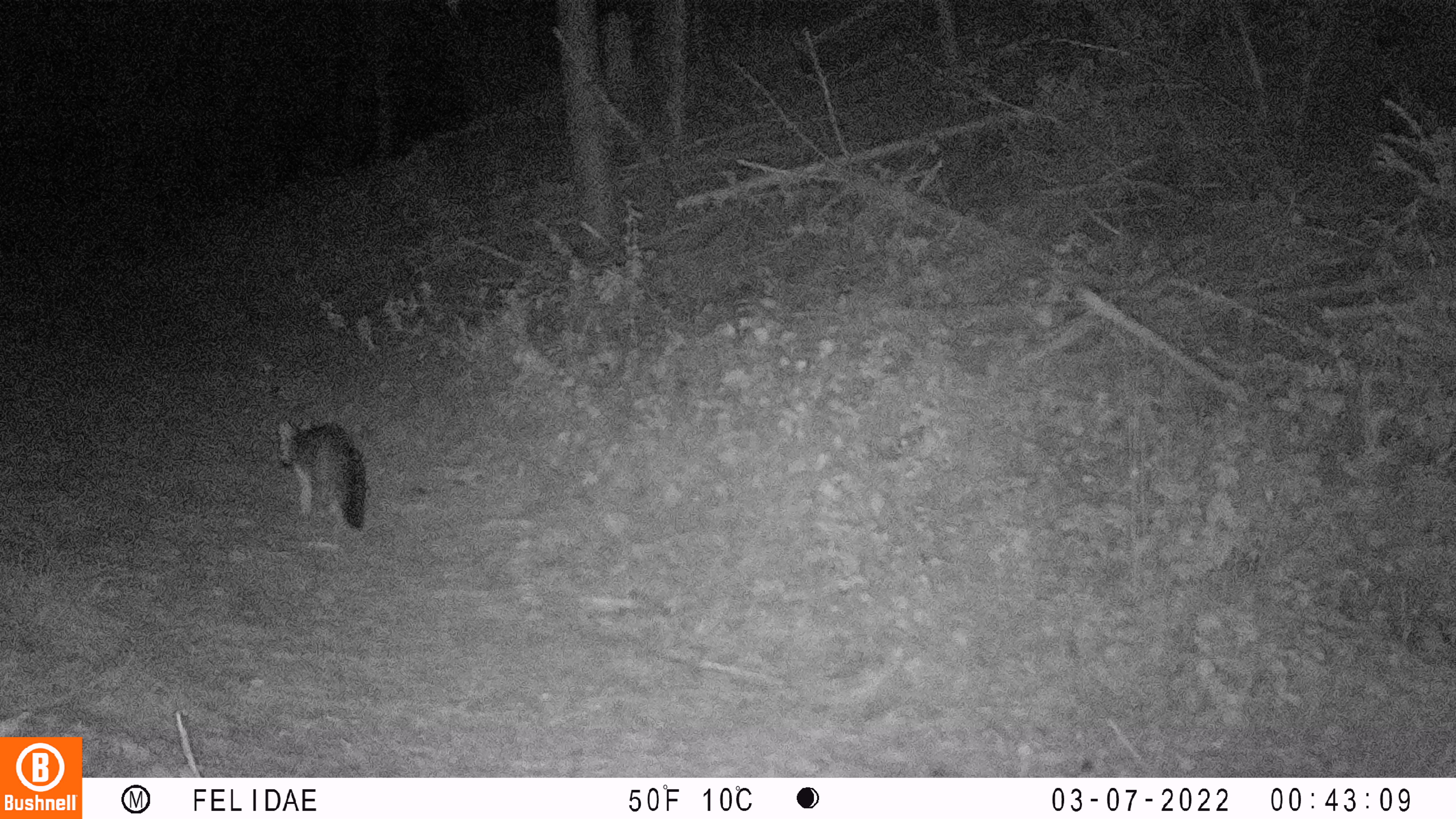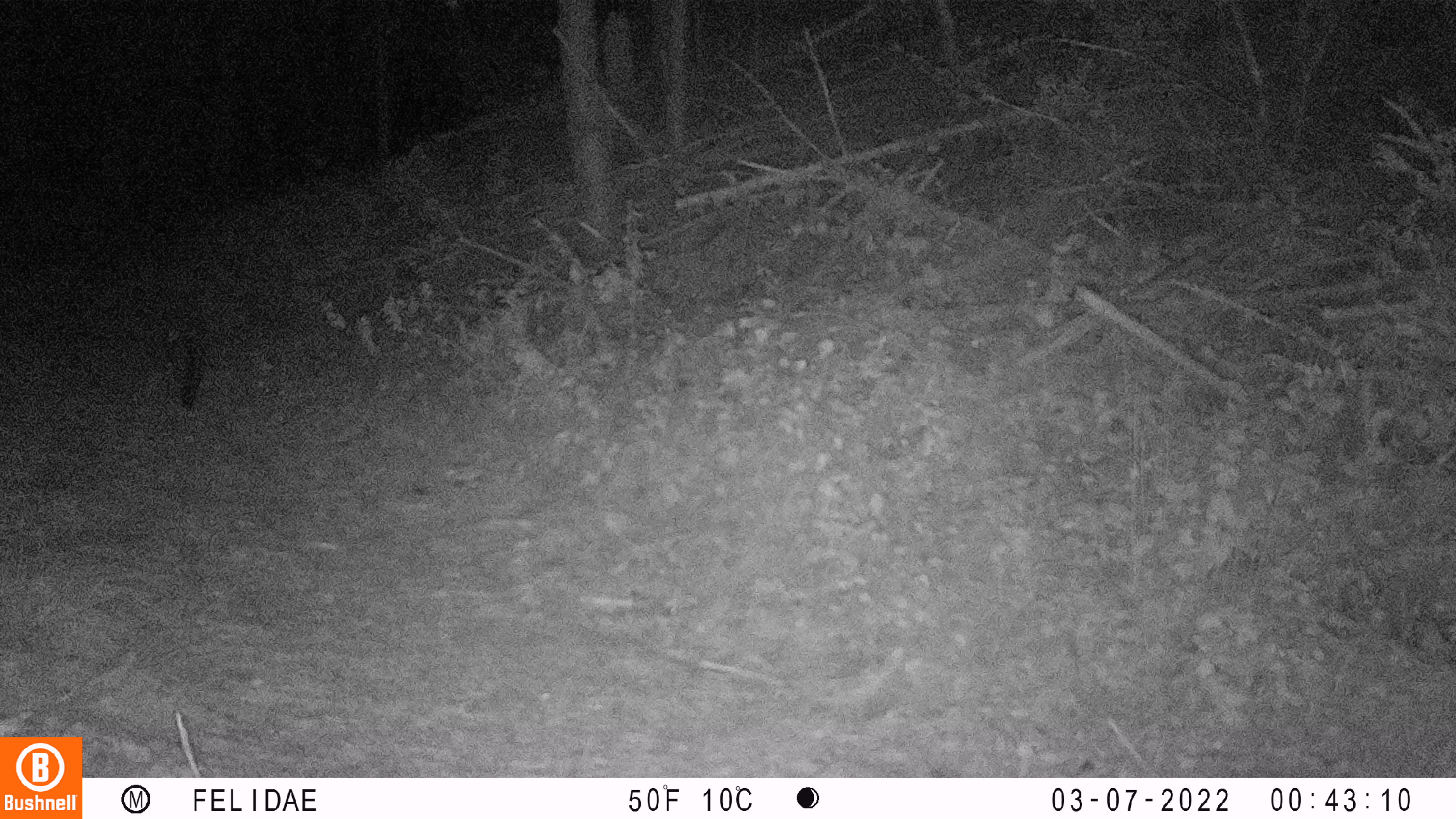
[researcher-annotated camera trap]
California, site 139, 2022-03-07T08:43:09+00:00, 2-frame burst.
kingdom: Animalia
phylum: Chordata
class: Mammalia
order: Carnivora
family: Canidae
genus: Urocyon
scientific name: Urocyon cinereoargenteus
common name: gray fox